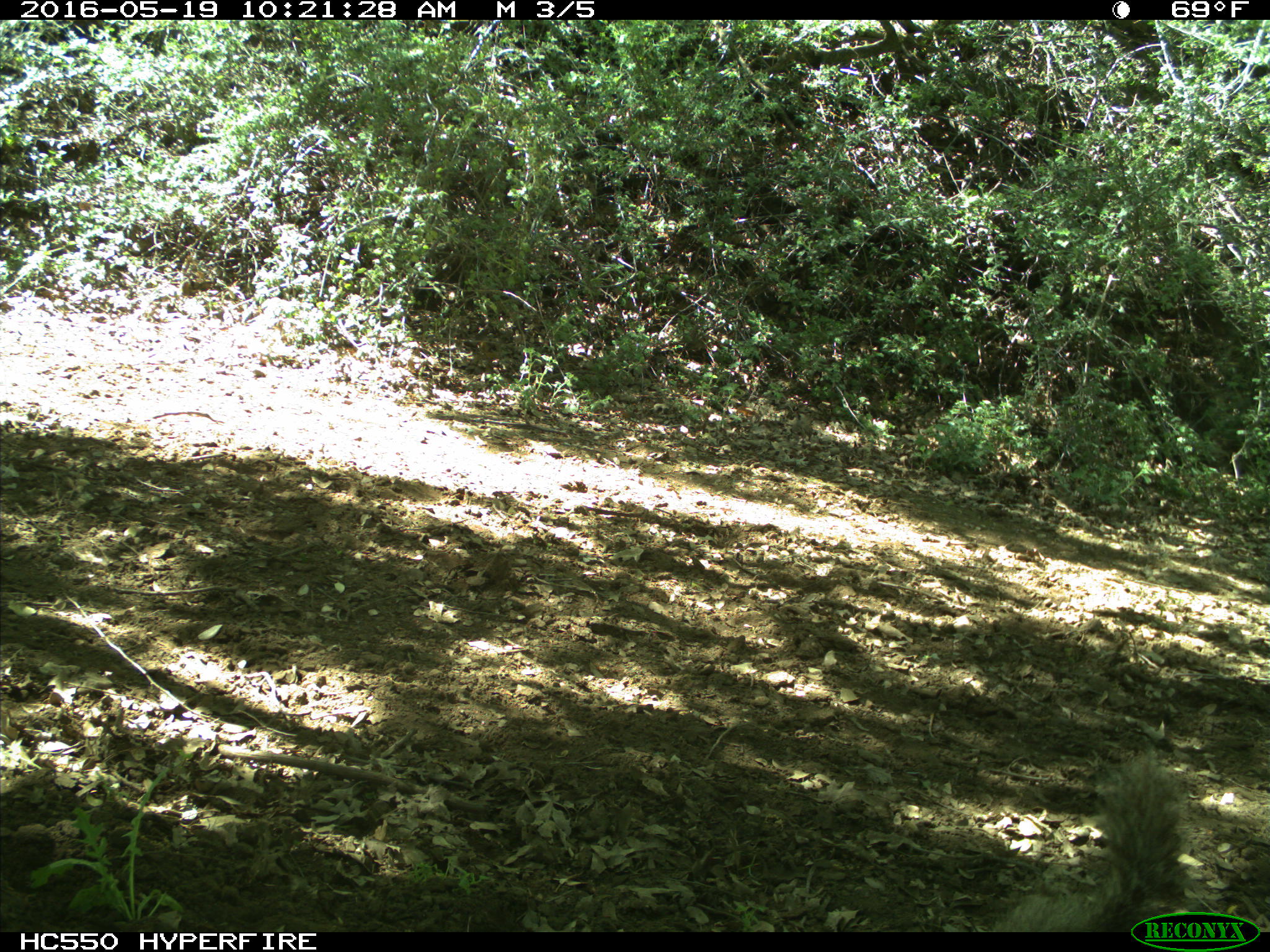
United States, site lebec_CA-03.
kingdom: Animalia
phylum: Chordata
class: Mammalia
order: Rodentia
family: Sciuridae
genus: Sciurus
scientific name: Sciurus carolinensis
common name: eastern gray squirrel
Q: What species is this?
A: Sciurus carolinensis (eastern gray squirrel).